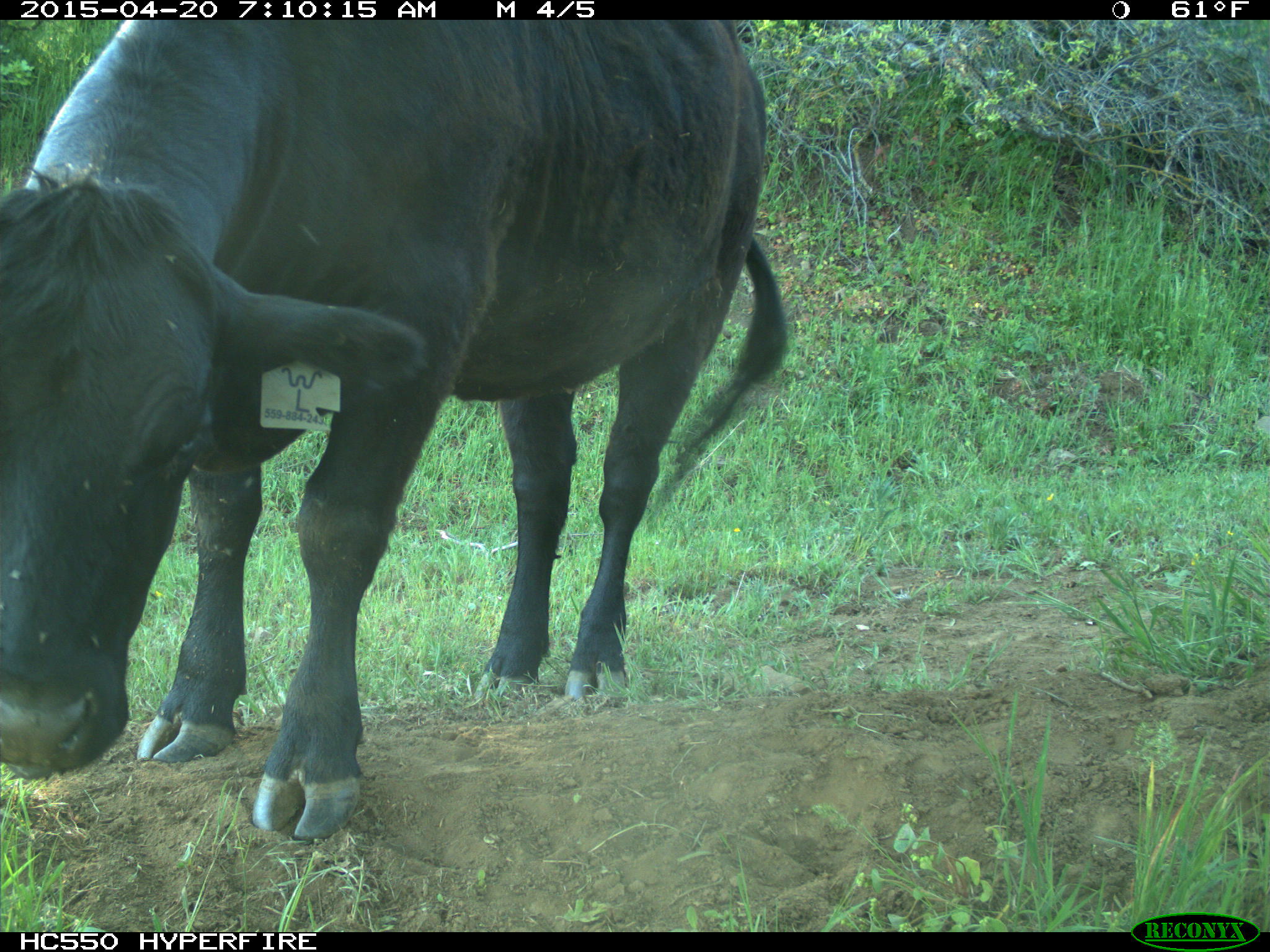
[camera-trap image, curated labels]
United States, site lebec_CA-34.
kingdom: Animalia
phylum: Chordata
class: Mammalia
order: Artiodactyla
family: Bovidae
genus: Bos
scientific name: Bos taurus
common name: domestic cow